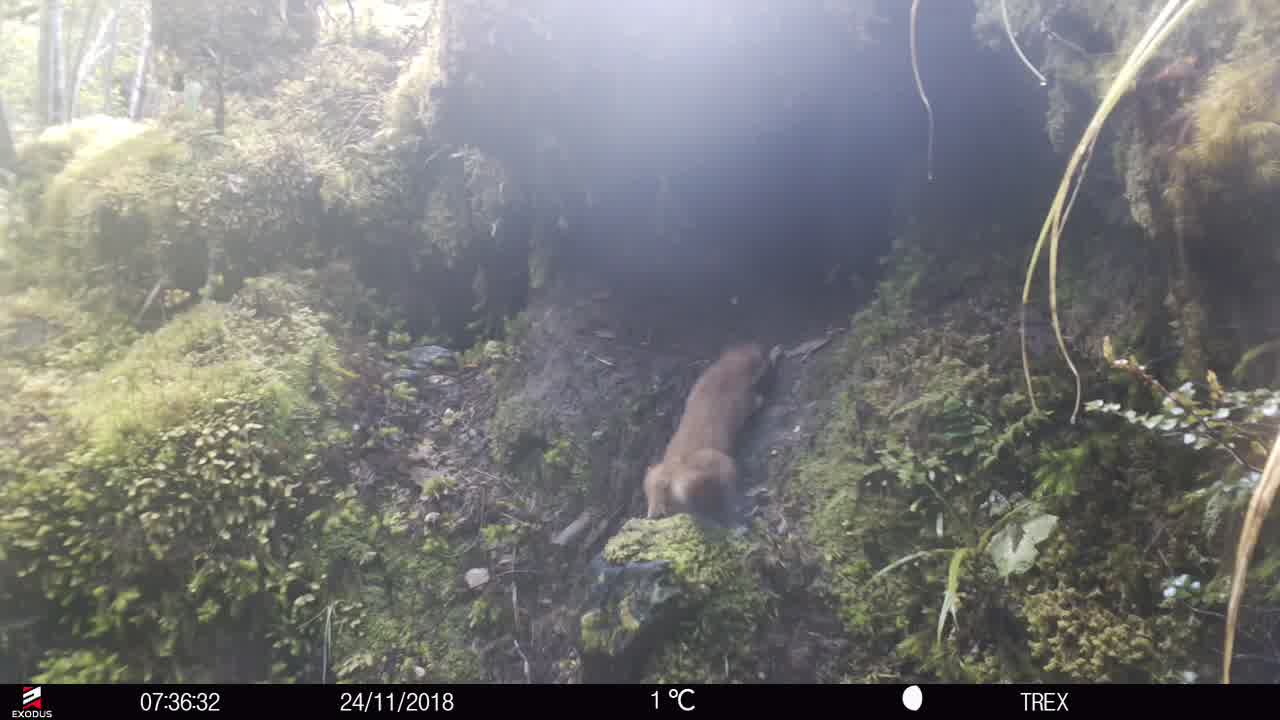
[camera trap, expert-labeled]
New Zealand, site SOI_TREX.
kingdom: Animalia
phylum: Chordata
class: Mammalia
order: Carnivora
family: Mustelidae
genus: Mustela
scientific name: Mustela erminea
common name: stoat